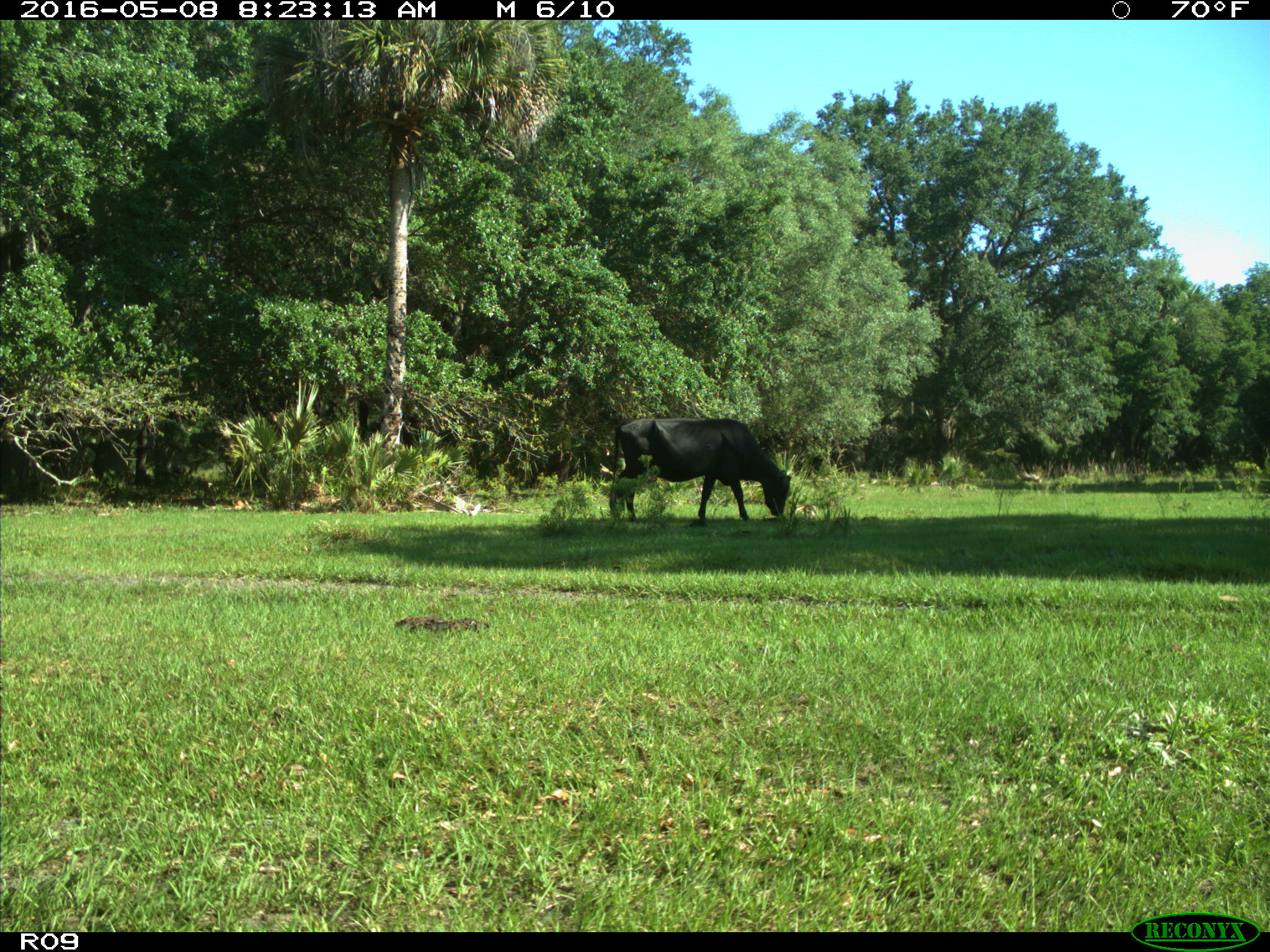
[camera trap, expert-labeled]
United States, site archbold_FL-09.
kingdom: Animalia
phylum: Chordata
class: Mammalia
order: Artiodactyla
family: Bovidae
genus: Bos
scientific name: Bos taurus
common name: domestic cow